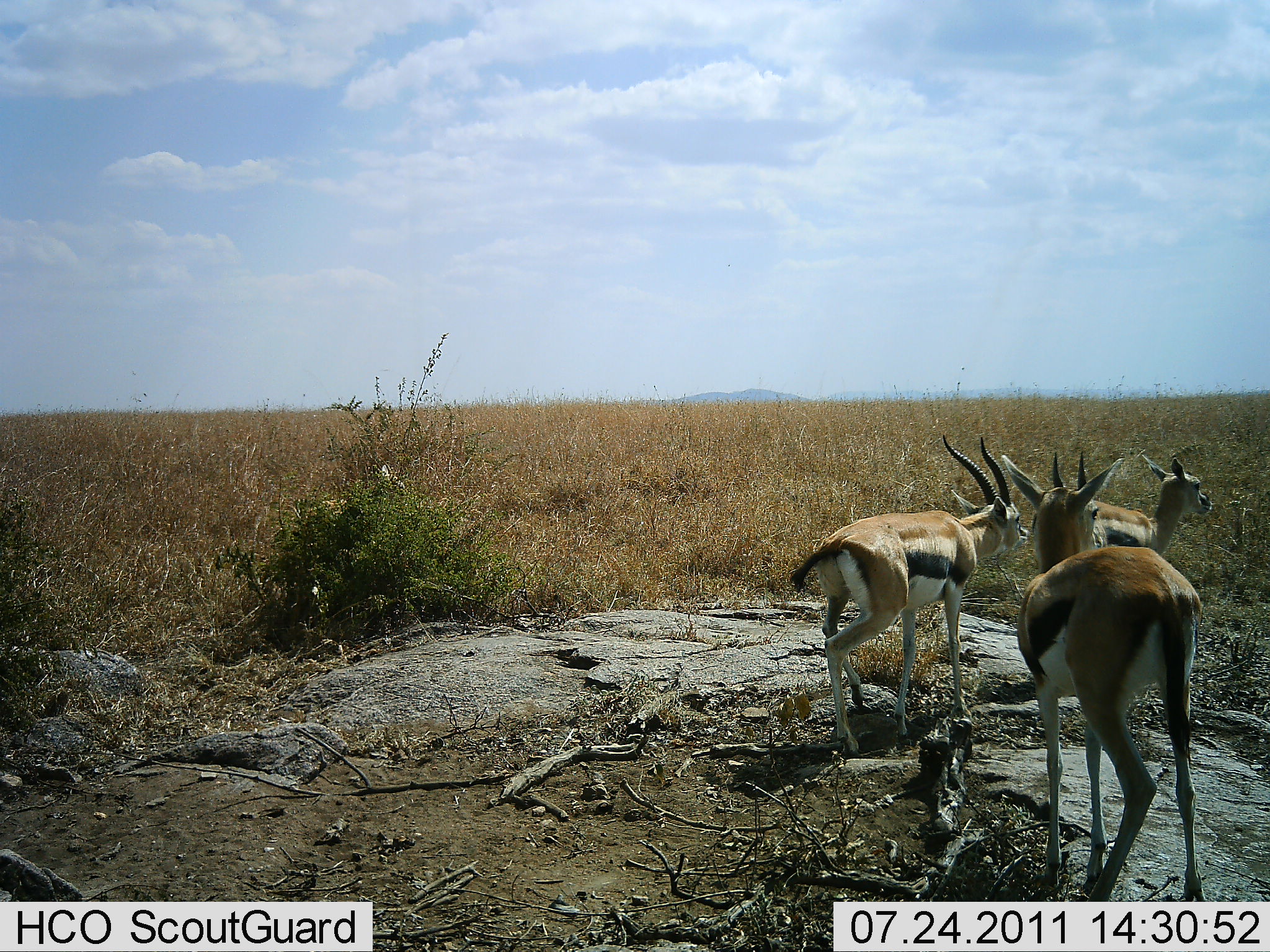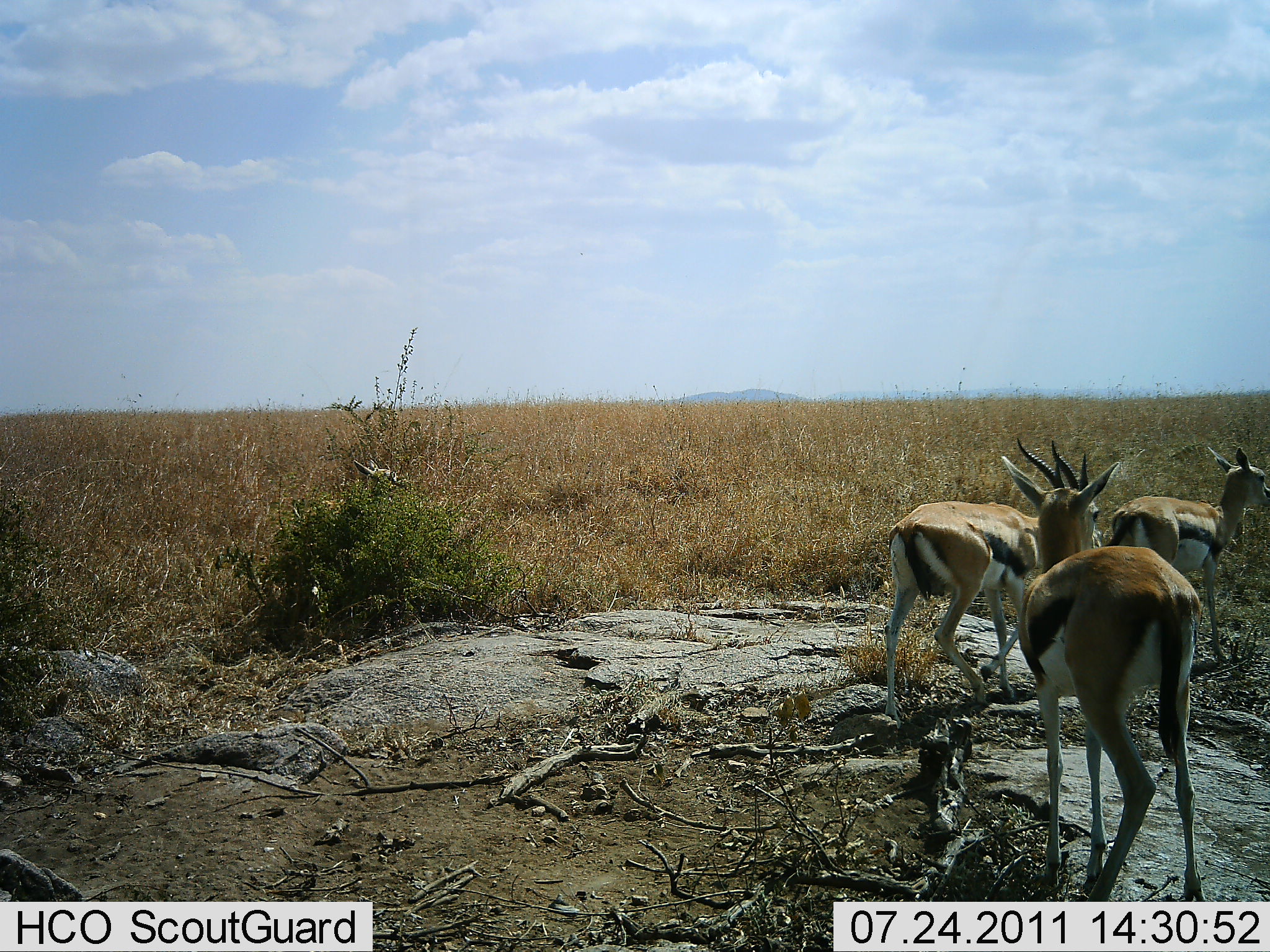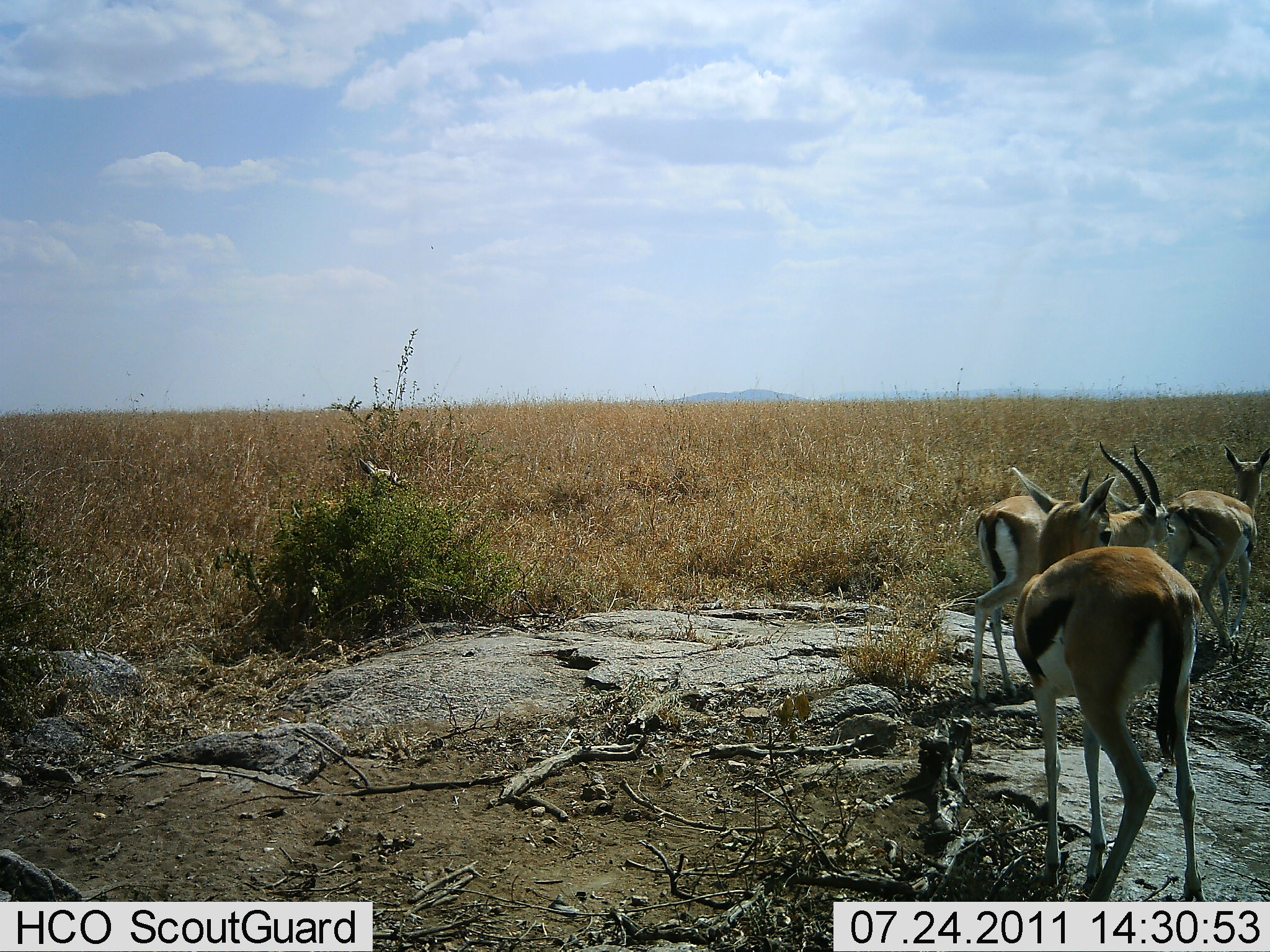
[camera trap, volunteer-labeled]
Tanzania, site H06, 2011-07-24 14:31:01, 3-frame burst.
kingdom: Animalia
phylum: Chordata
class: Mammalia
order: Artiodactyla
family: Bovidae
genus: Eudorcas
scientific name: Eudorcas thomsonii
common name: thomson's gazelle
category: gazellethomsons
Gazellethomsons (thomson's gazelle) (Eudorcas thomsonii), count 3. Behavior (volunteer vote fractions): standing 33%, resting 0%, moving 80%, interacting 20%. Young present (vote fraction): 7%. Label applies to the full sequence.